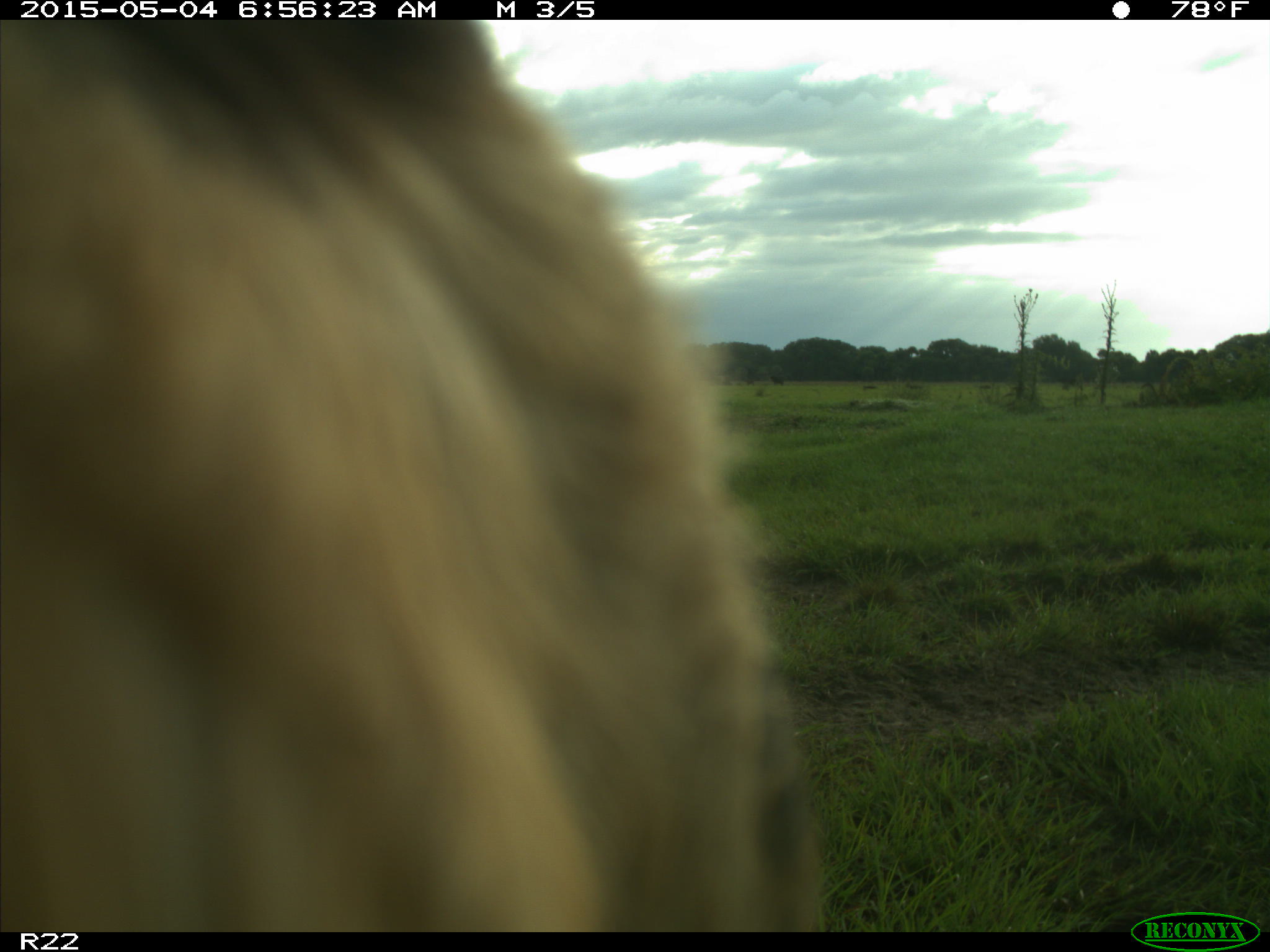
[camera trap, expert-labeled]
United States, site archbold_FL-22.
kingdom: Animalia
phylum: Chordata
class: Mammalia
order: Artiodactyla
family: Bovidae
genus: Bos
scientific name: Bos taurus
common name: domestic cow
Bos taurus (domestic cow).